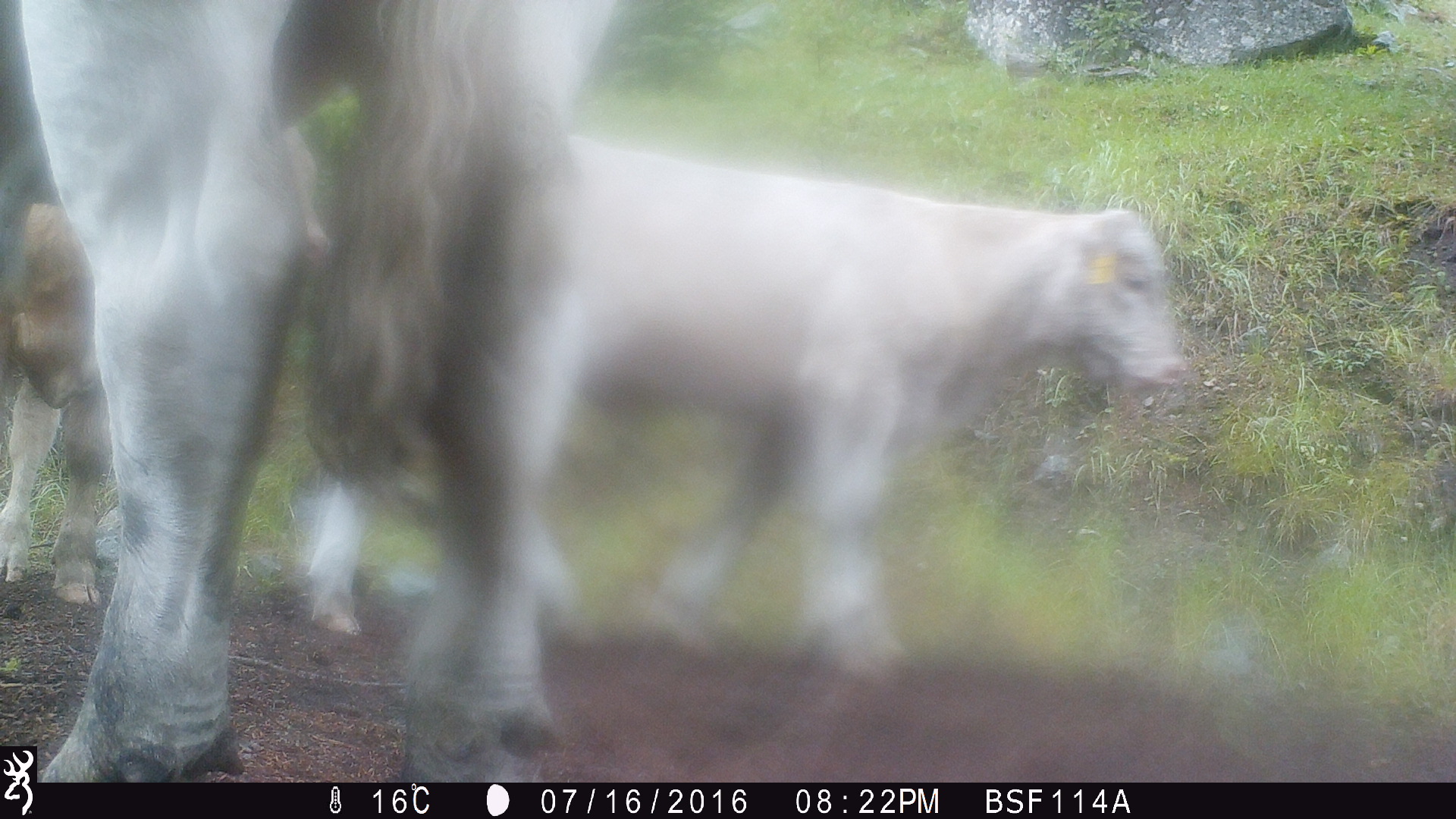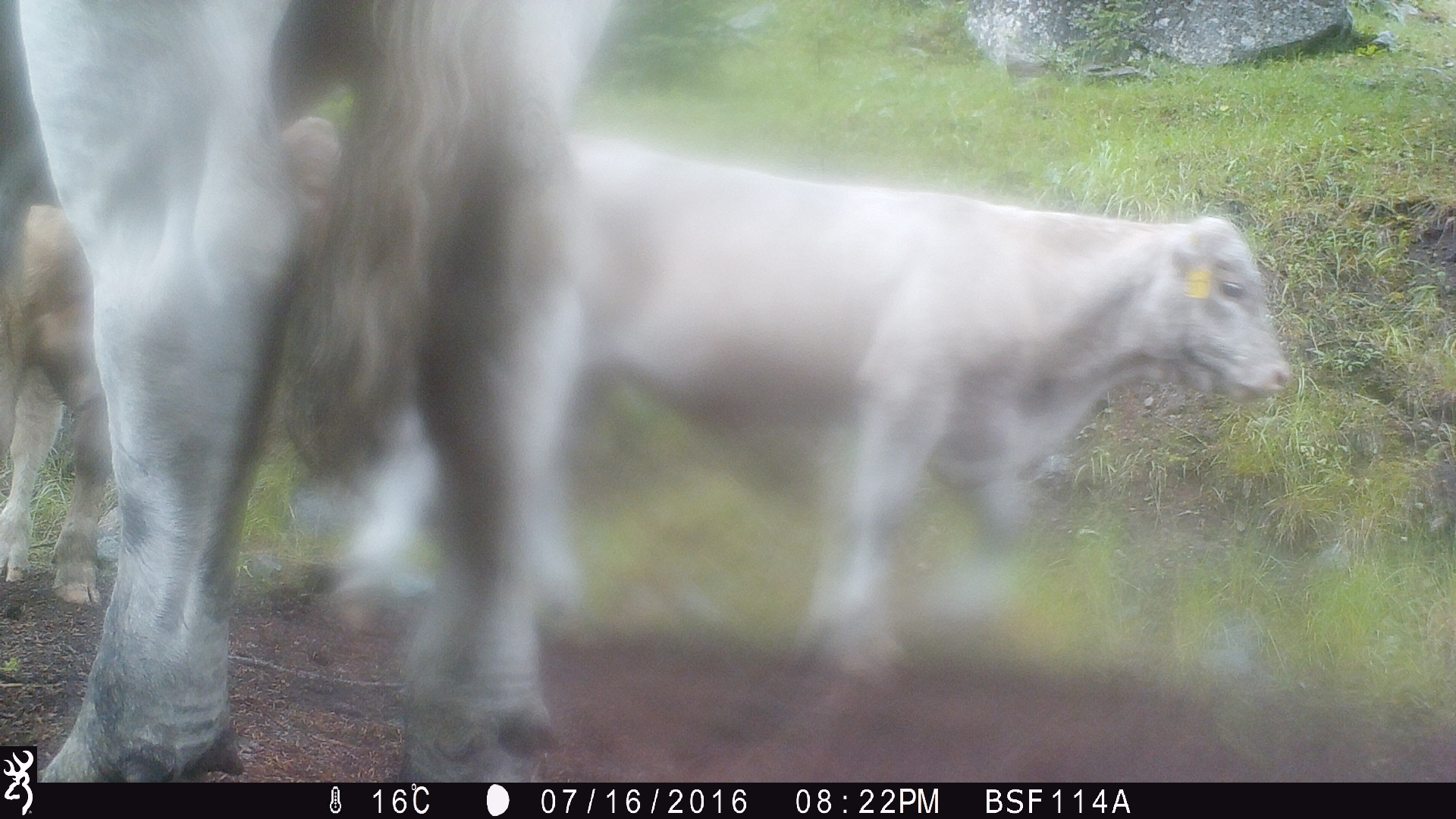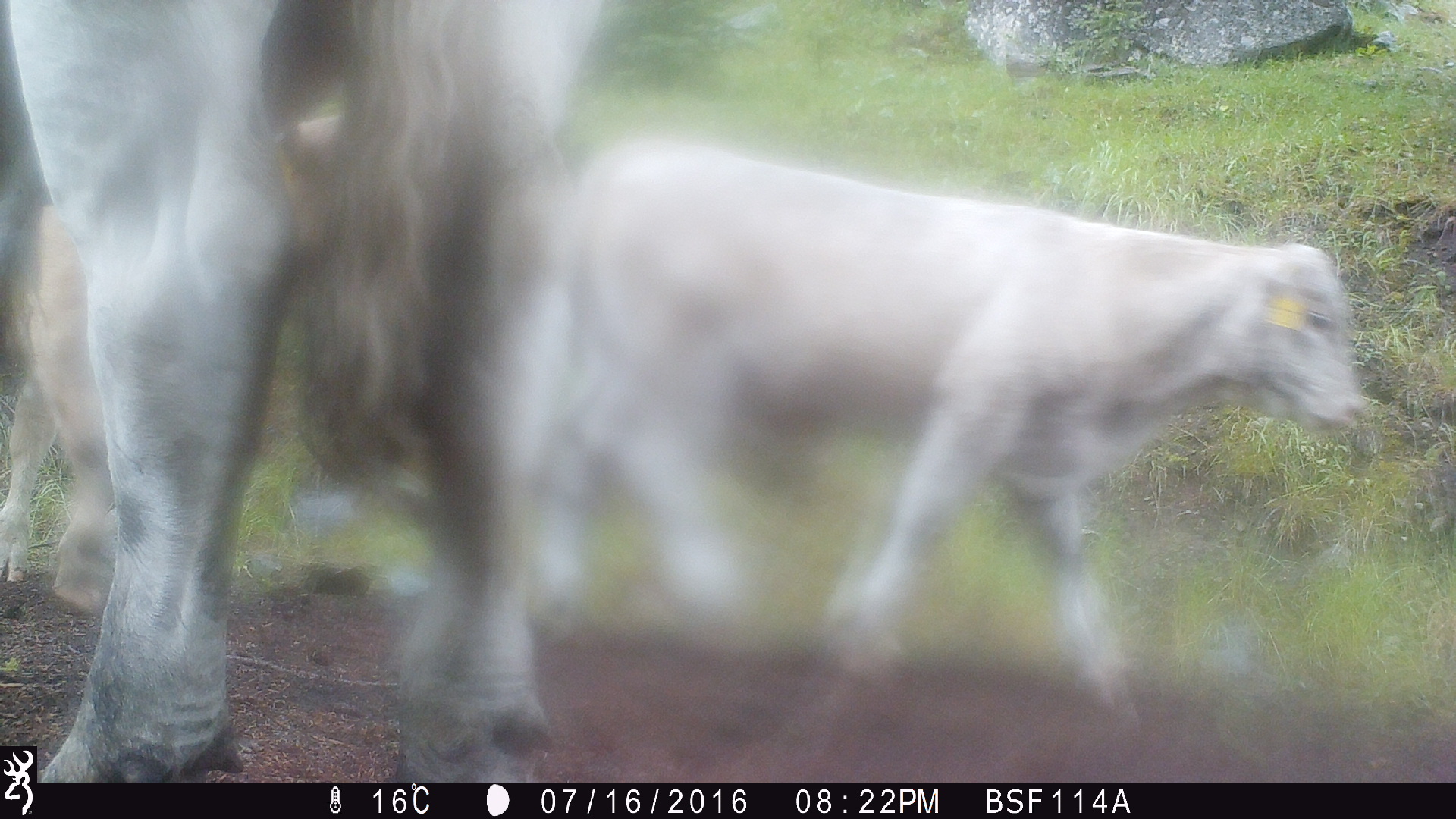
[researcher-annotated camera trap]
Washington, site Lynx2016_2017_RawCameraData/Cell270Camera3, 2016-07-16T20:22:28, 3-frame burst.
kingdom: Animalia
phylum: Chordata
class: Mammalia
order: Artiodactyla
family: Bovidae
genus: Bos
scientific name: Bos taurus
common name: domestic cattle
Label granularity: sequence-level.